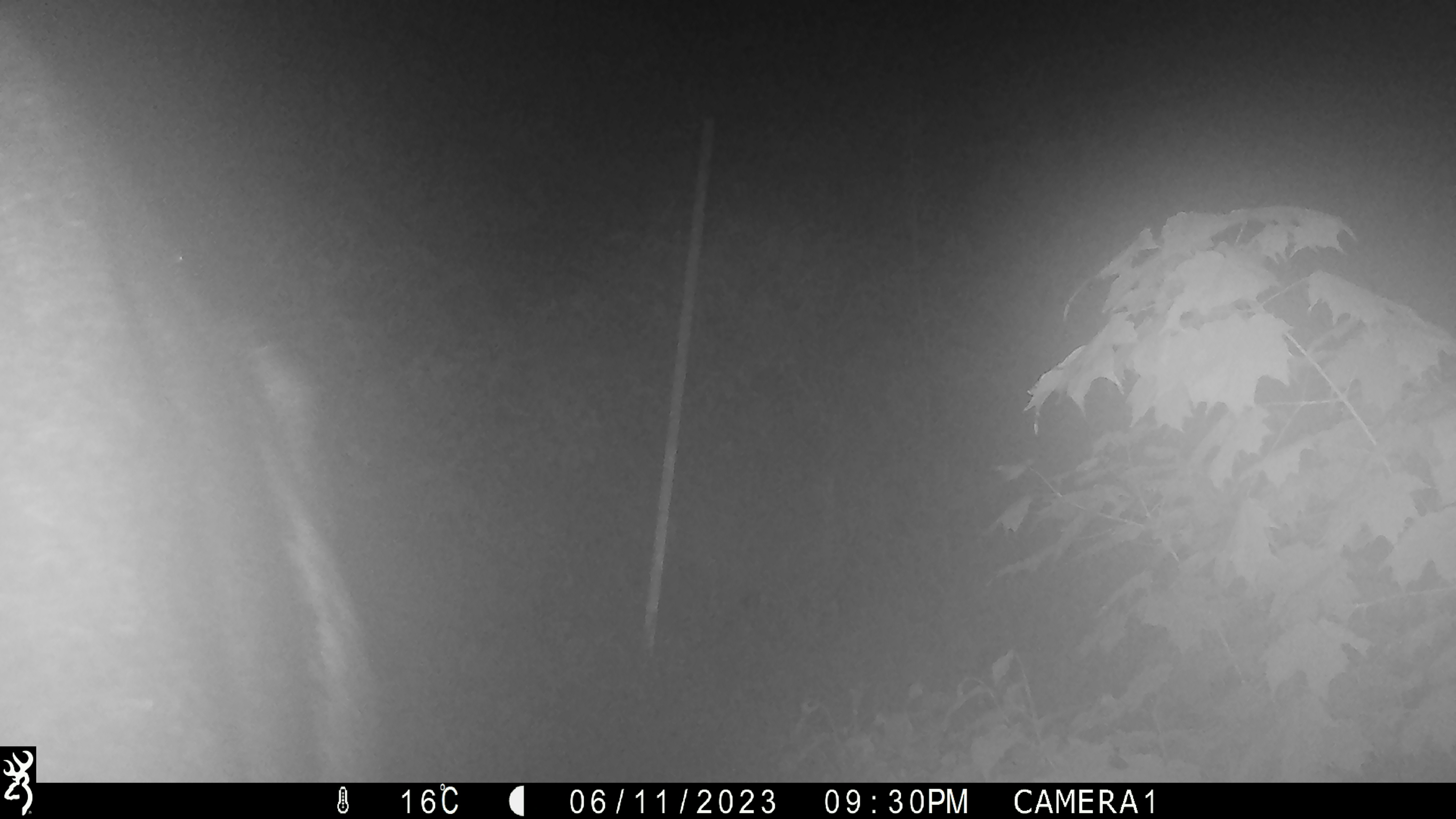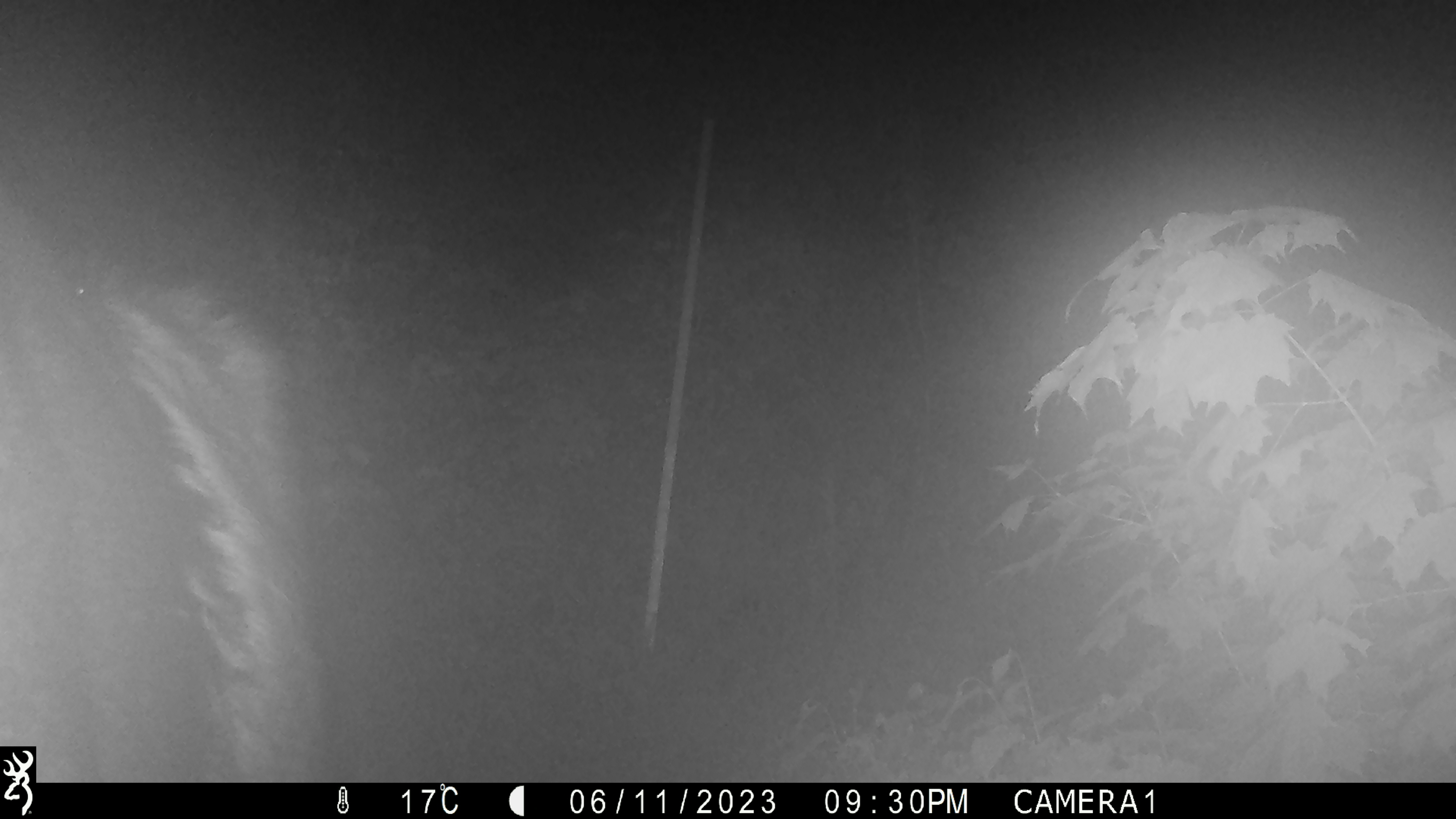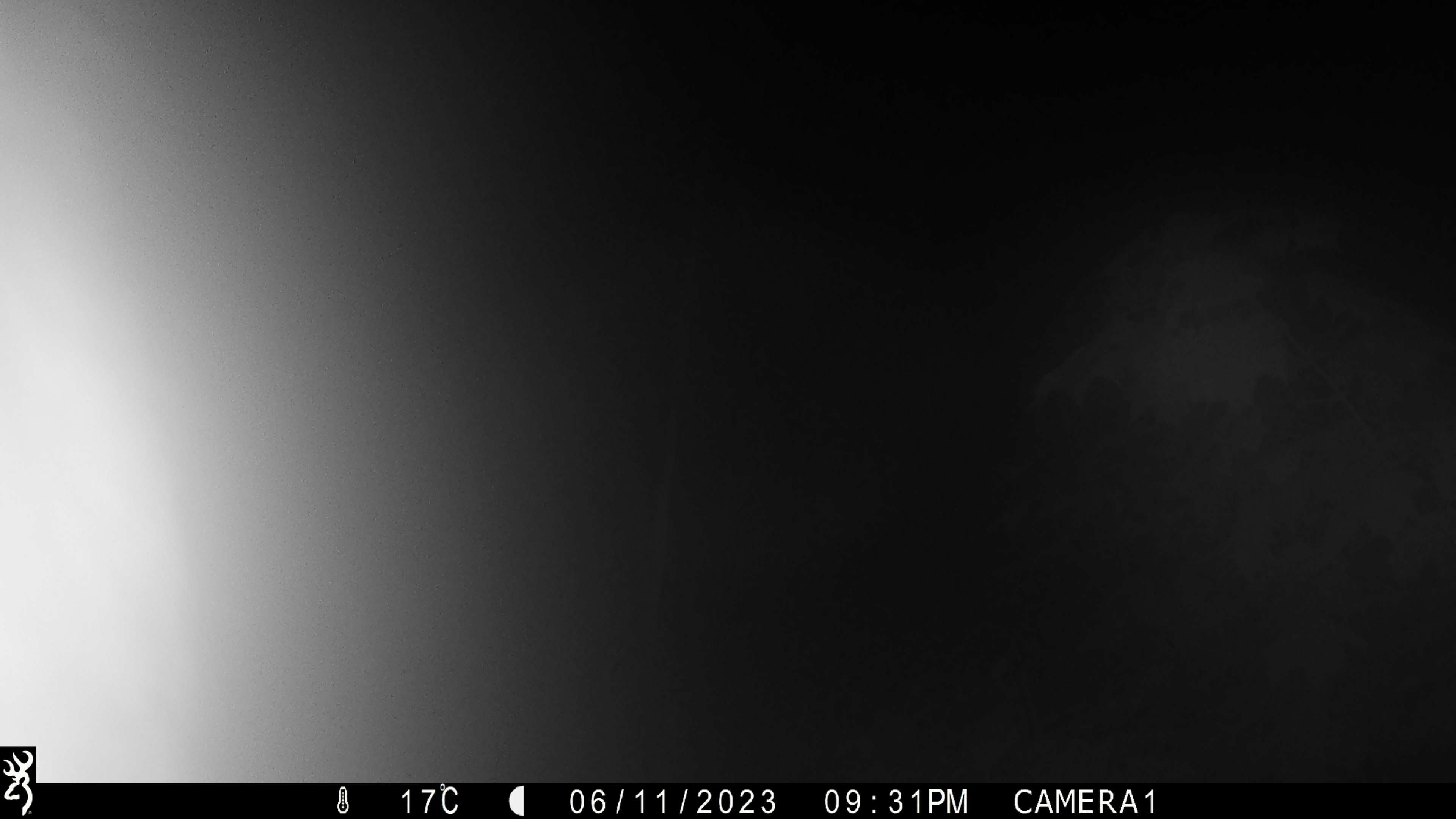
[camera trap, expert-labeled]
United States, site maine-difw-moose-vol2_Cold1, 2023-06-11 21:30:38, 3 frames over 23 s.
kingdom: Animalia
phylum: Chordata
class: Mammalia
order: Artiodactyla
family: Cervidae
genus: Alces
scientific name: Alces alces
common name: moose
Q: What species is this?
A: Moose (Alces alces).